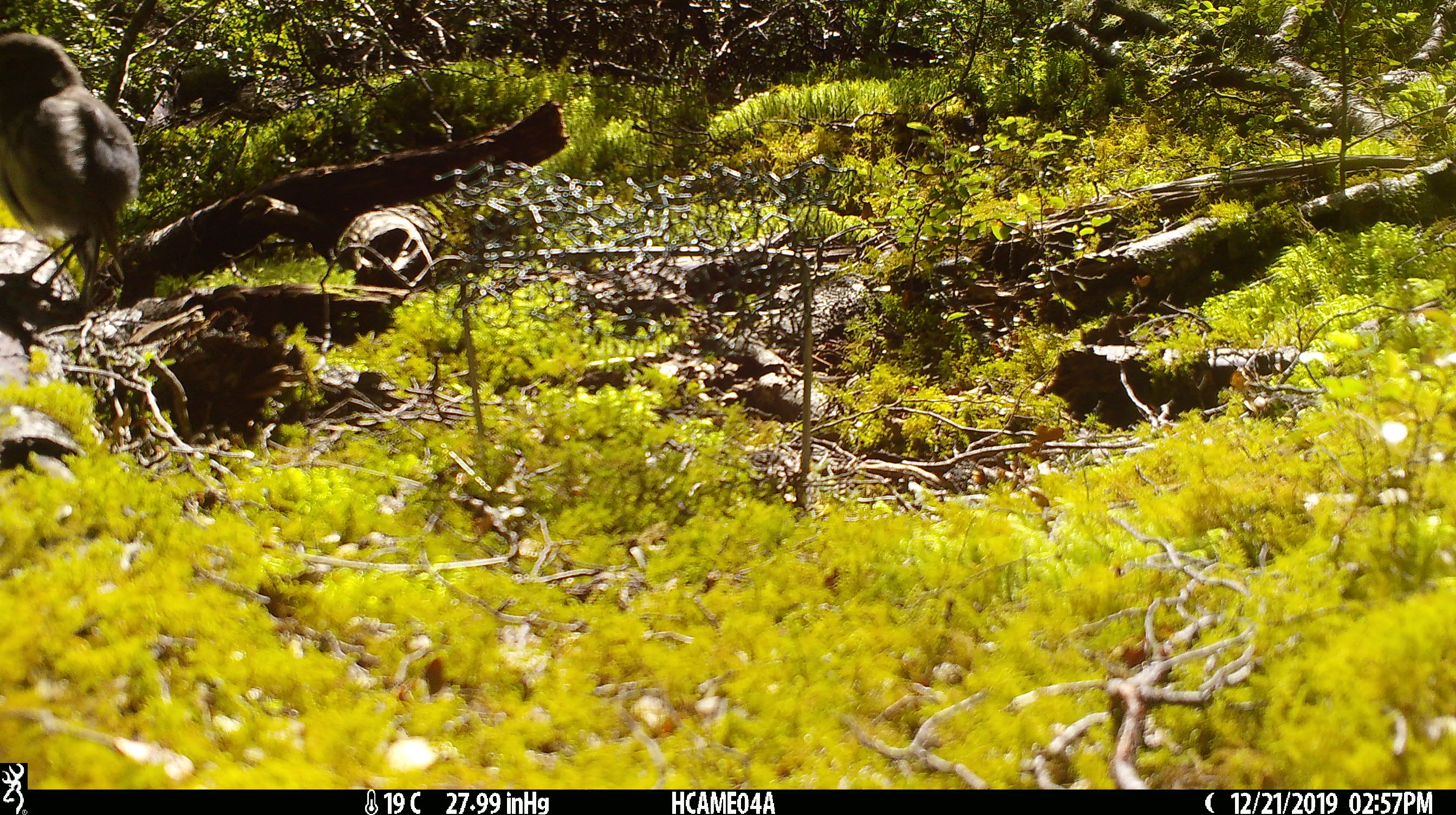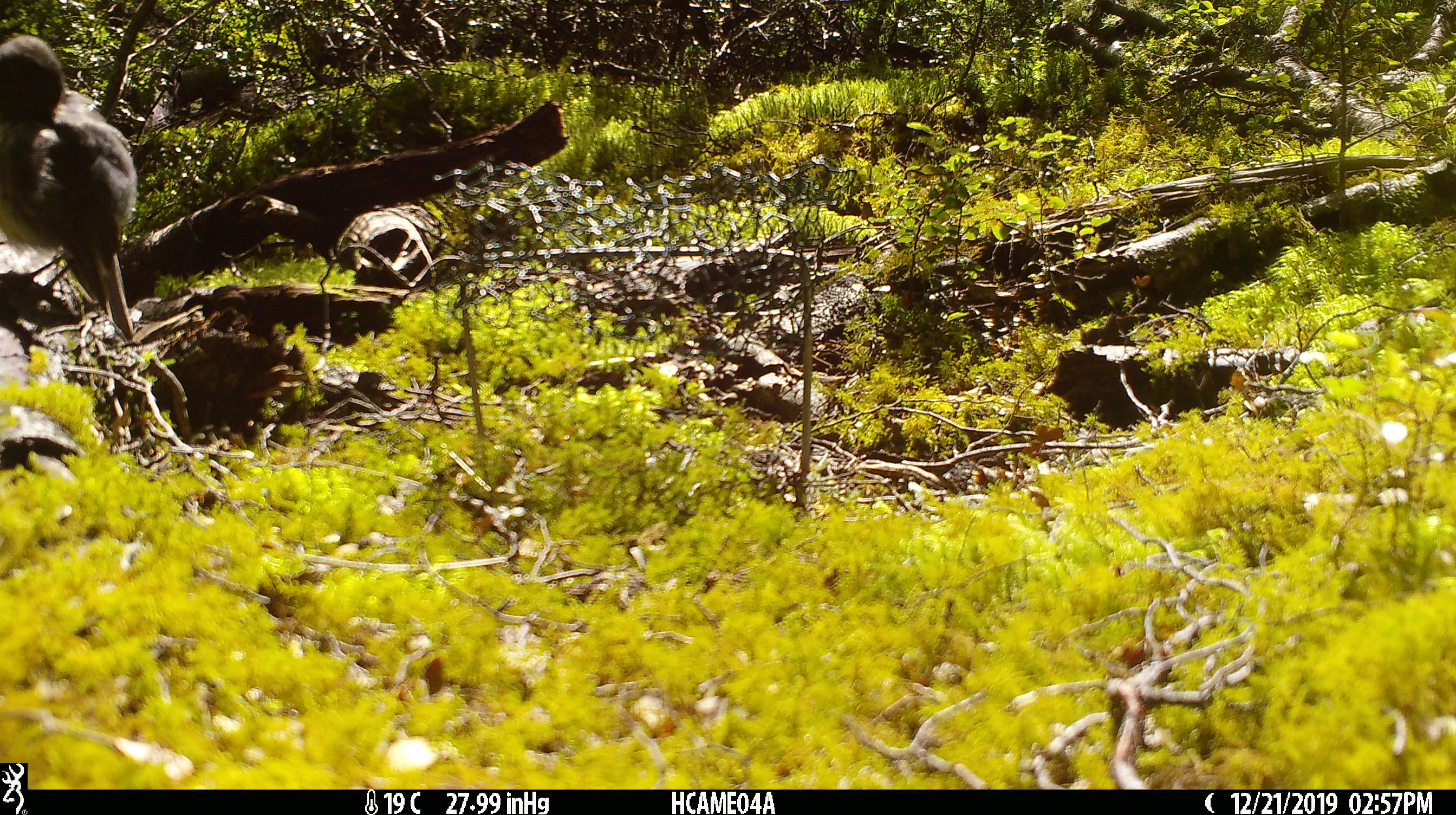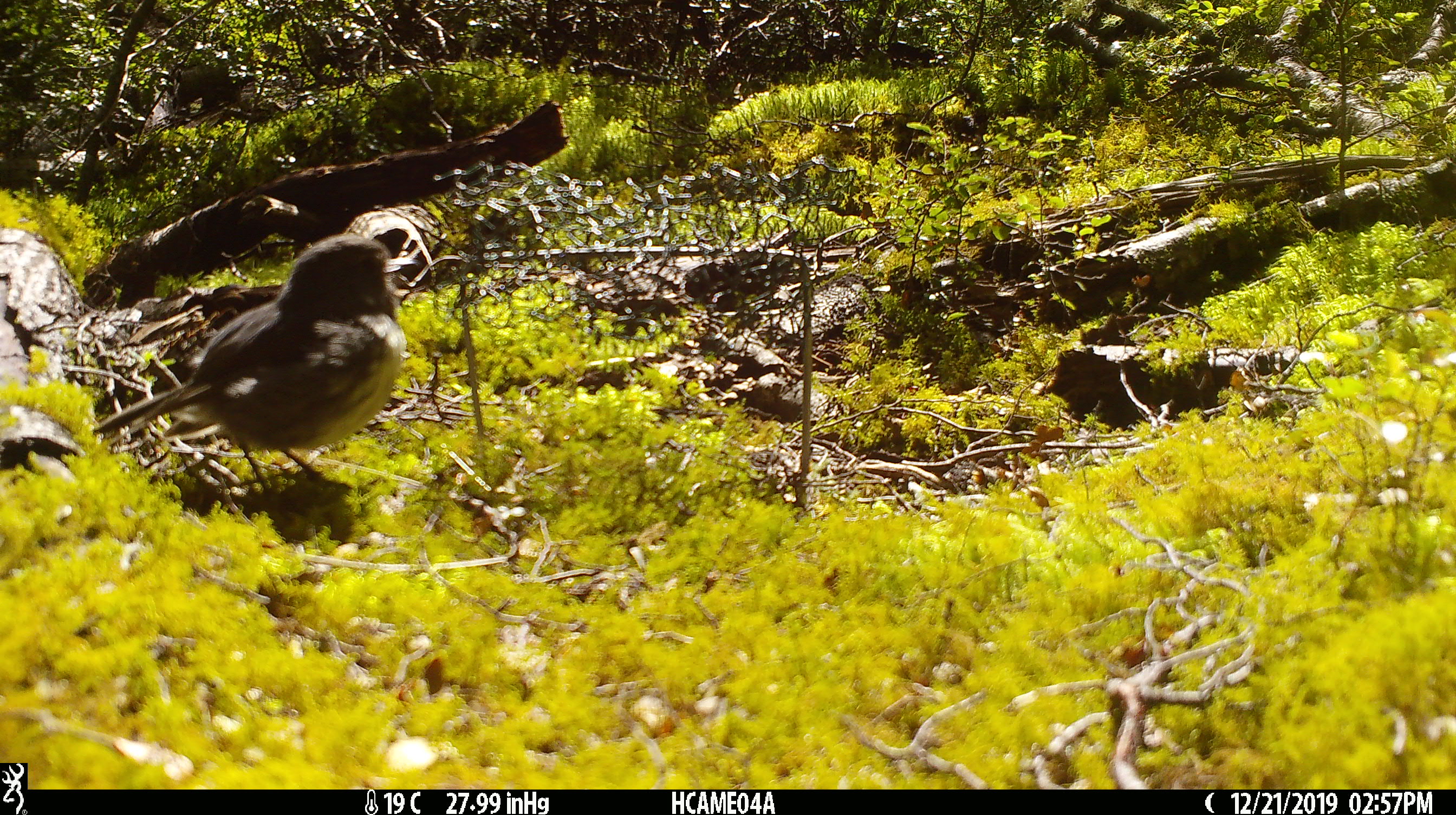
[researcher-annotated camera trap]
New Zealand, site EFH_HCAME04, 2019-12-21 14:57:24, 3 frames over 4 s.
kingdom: Animalia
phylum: Chordata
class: Aves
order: Passeriformes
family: Petroicidae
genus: Petroica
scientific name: Petroica australis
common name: new zealand robin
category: robin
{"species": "robin (new zealand robin) (Petroica australis)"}